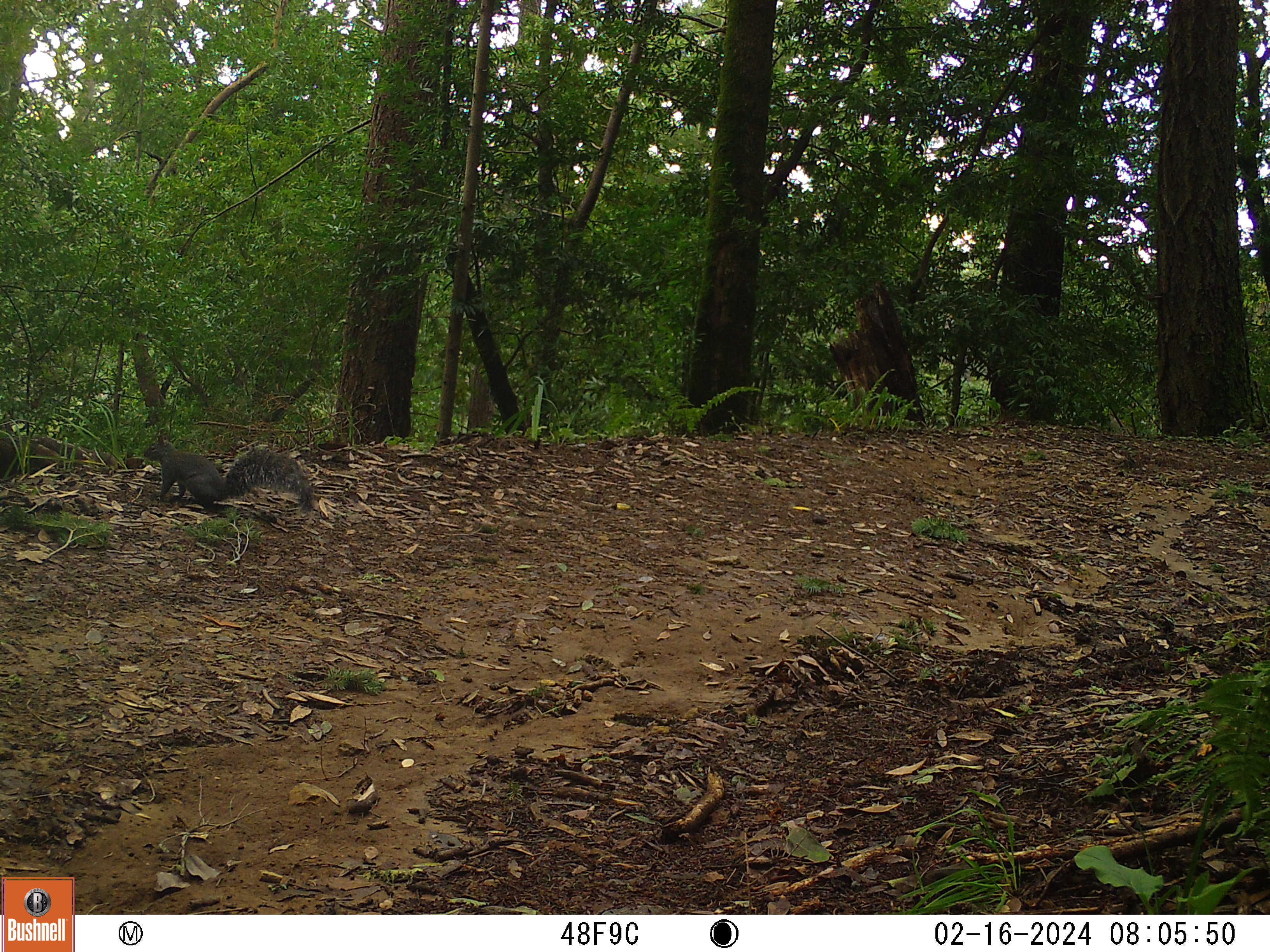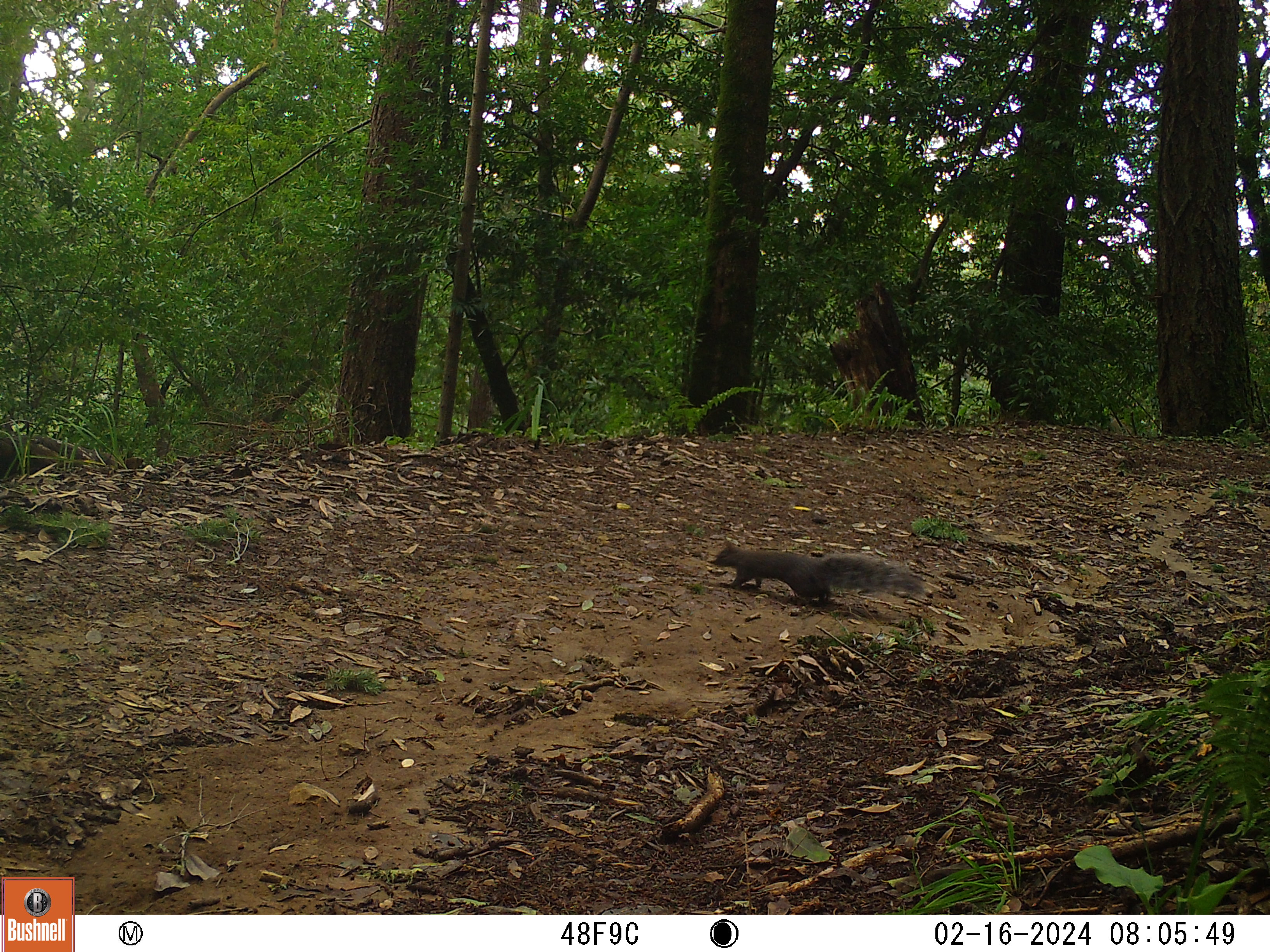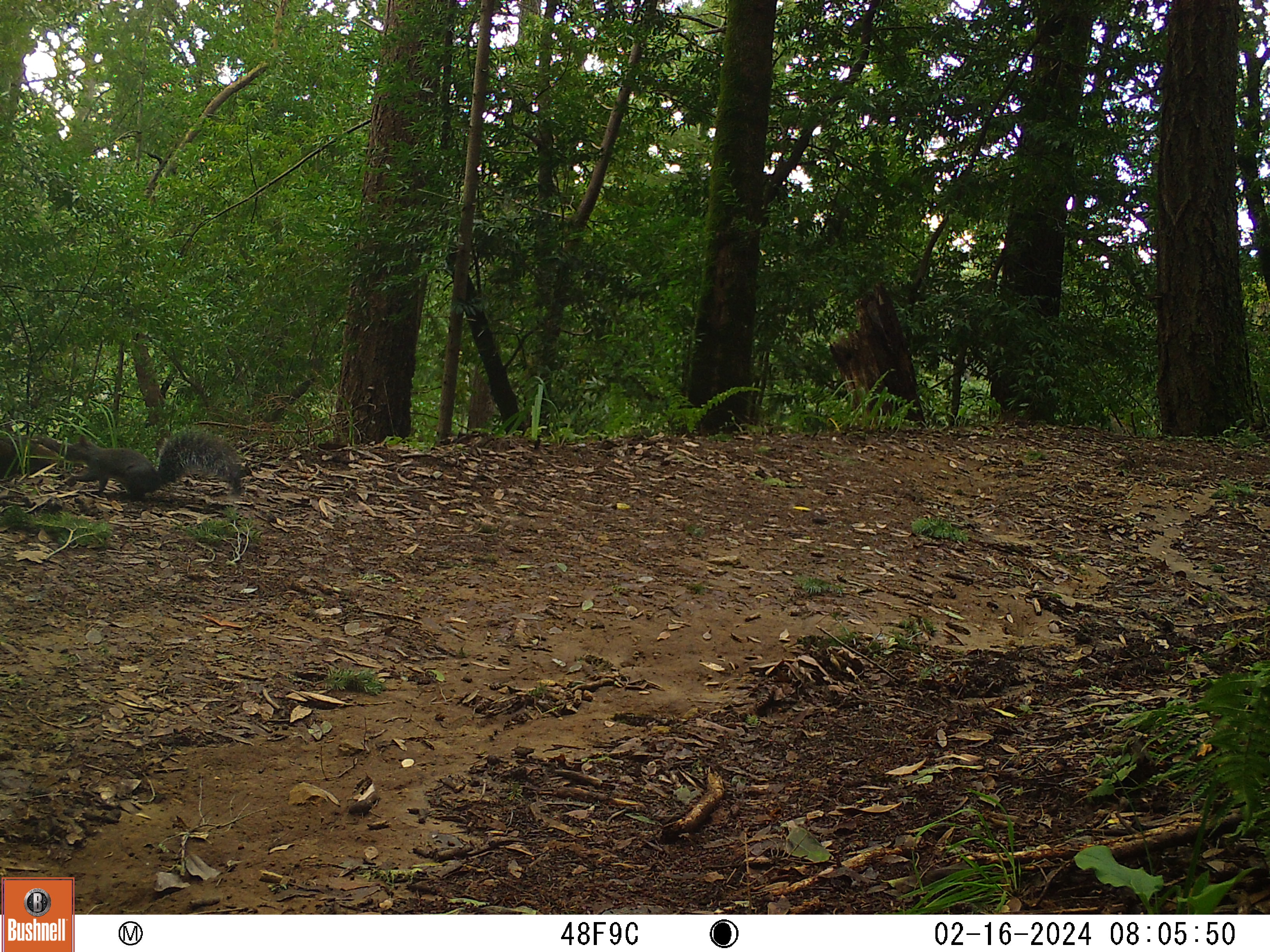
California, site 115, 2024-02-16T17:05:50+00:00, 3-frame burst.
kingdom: Animalia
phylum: Chordata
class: Mammalia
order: Rodentia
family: Sciuridae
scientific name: Sciuridae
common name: squirrel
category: unknown squirrel